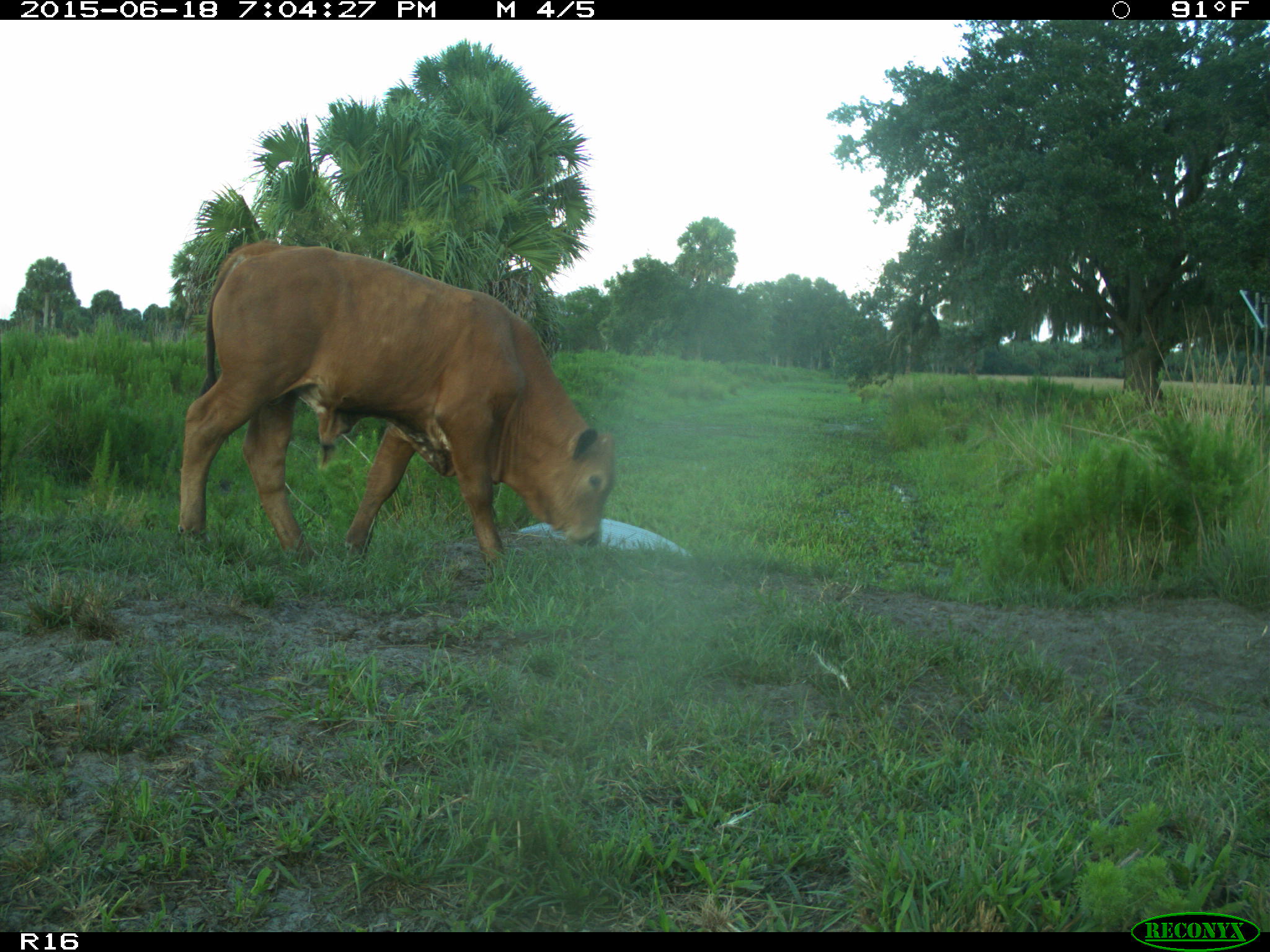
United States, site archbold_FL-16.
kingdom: Animalia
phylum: Chordata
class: Mammalia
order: Artiodactyla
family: Bovidae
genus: Bos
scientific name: Bos taurus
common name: domestic cow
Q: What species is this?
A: Bos taurus (domestic cow).